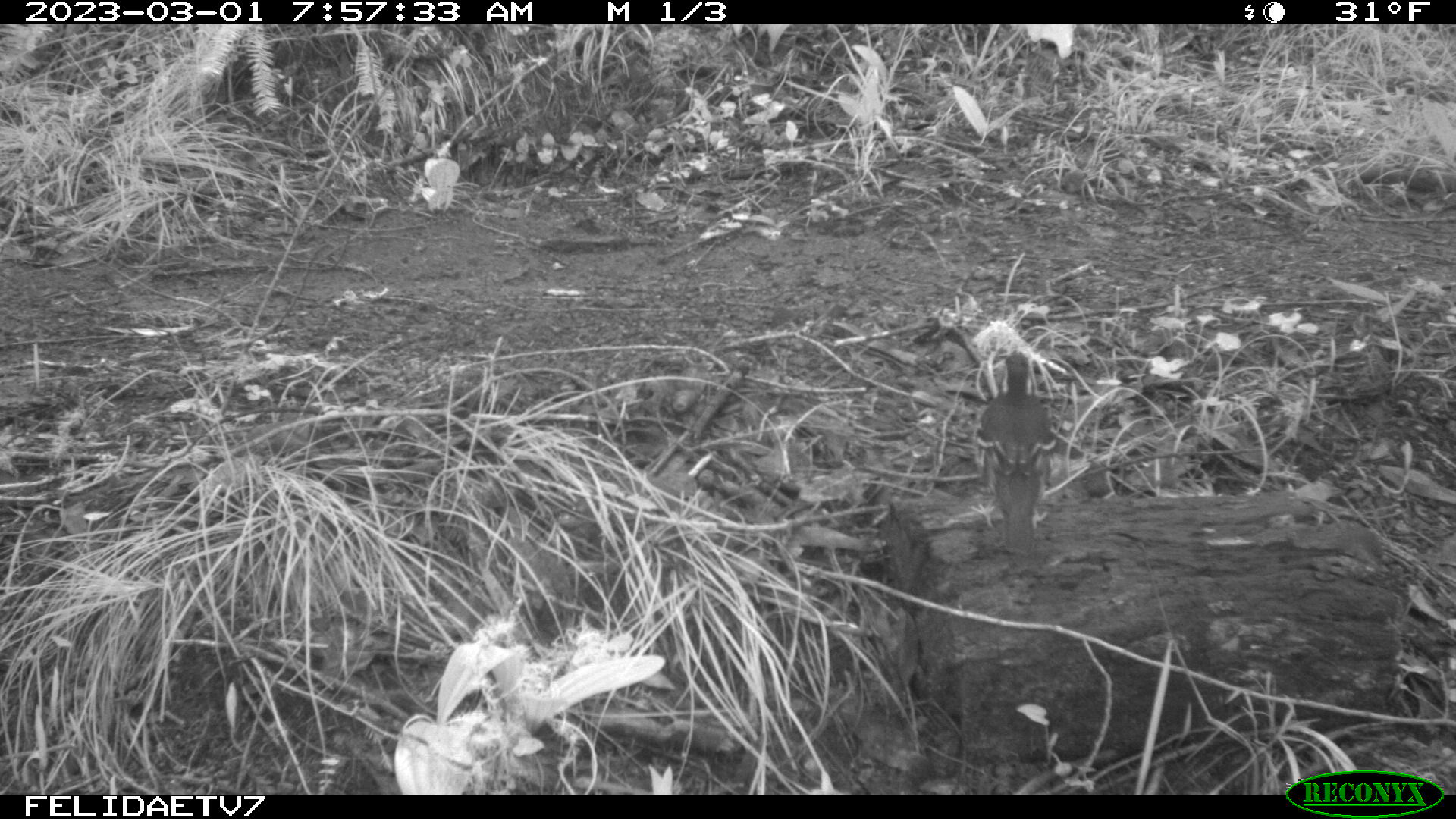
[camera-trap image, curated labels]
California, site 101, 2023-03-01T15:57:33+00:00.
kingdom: Animalia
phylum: Chordata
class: Aves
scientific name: Aves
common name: bird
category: unknown bird